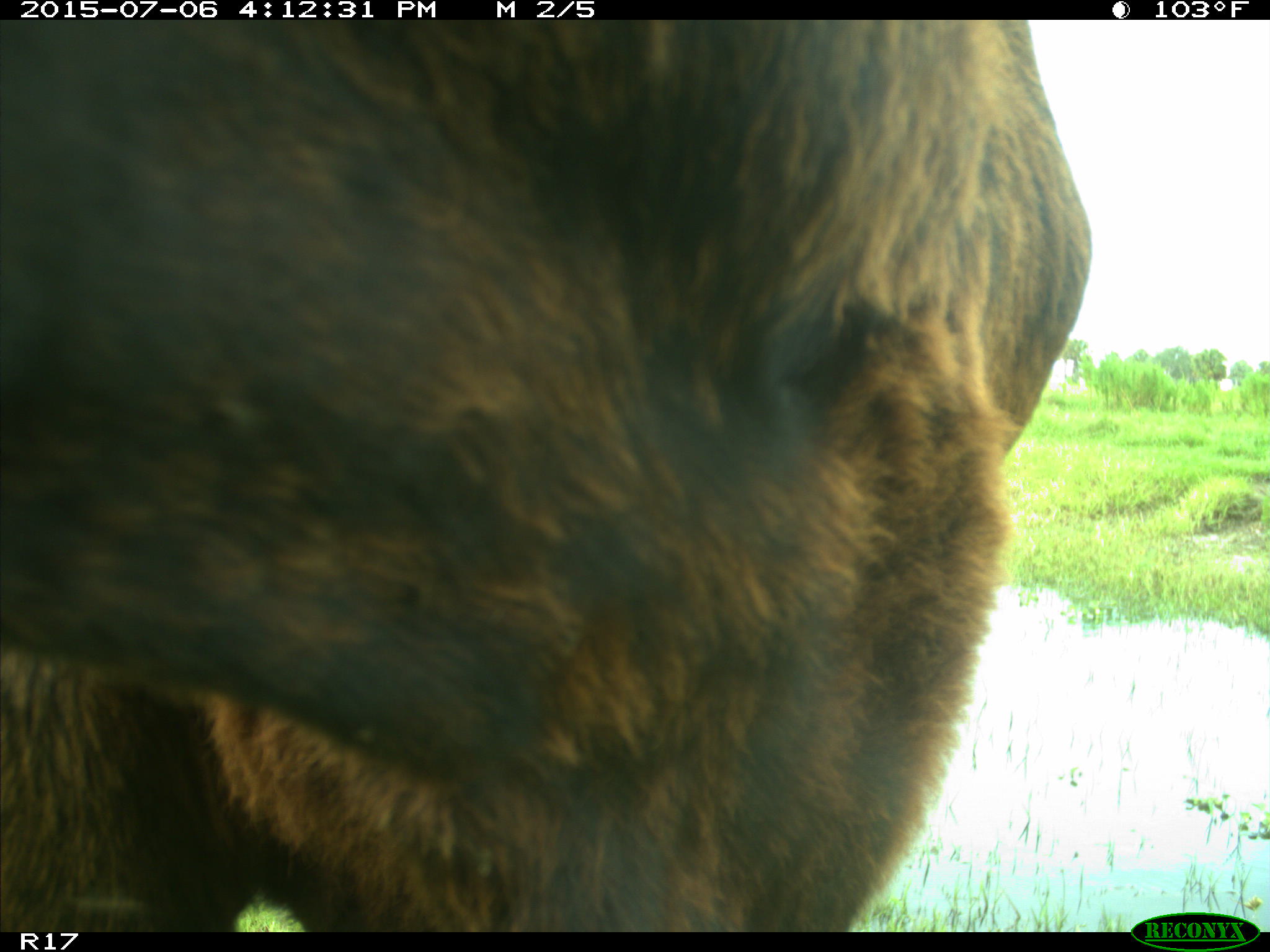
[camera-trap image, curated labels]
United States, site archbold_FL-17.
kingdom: Animalia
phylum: Chordata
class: Mammalia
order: Artiodactyla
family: Bovidae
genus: Bos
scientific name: Bos taurus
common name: domestic cow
Bos taurus (domestic cow).